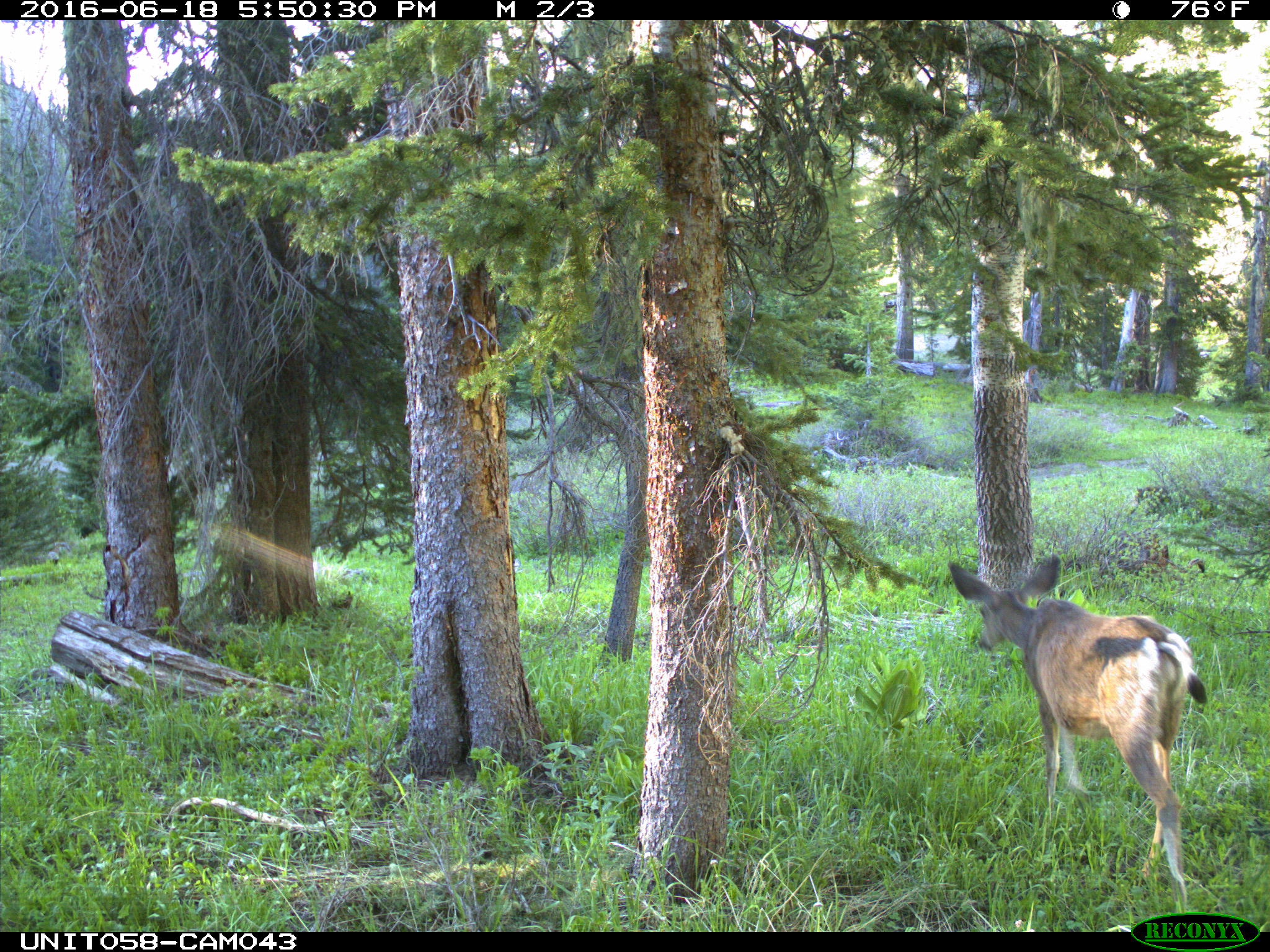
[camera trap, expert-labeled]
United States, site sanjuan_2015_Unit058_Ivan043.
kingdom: Animalia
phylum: Chordata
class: Mammalia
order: Artiodactyla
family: Cervidae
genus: Odocoileus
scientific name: Odocoileus hemionus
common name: mule deer